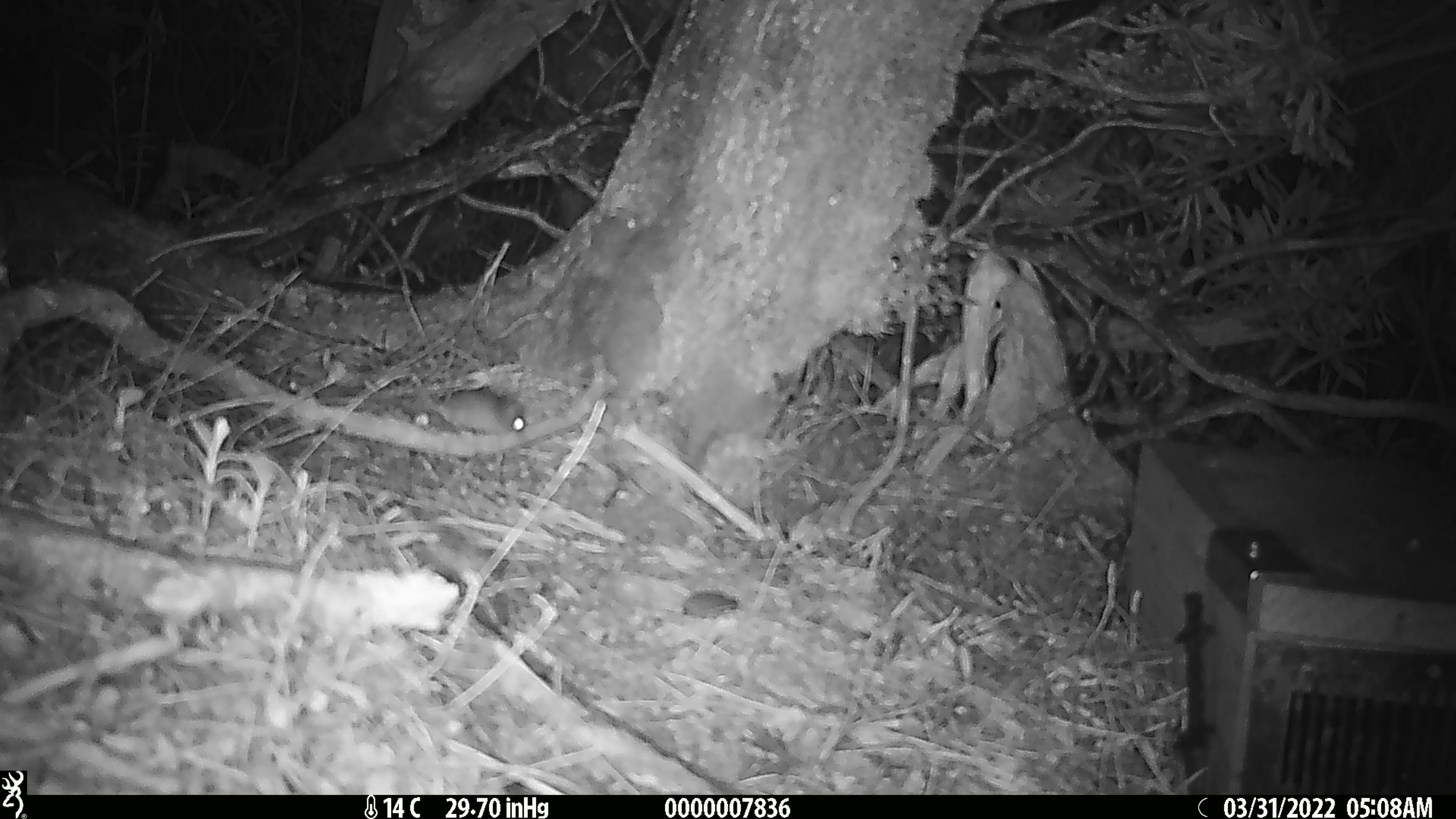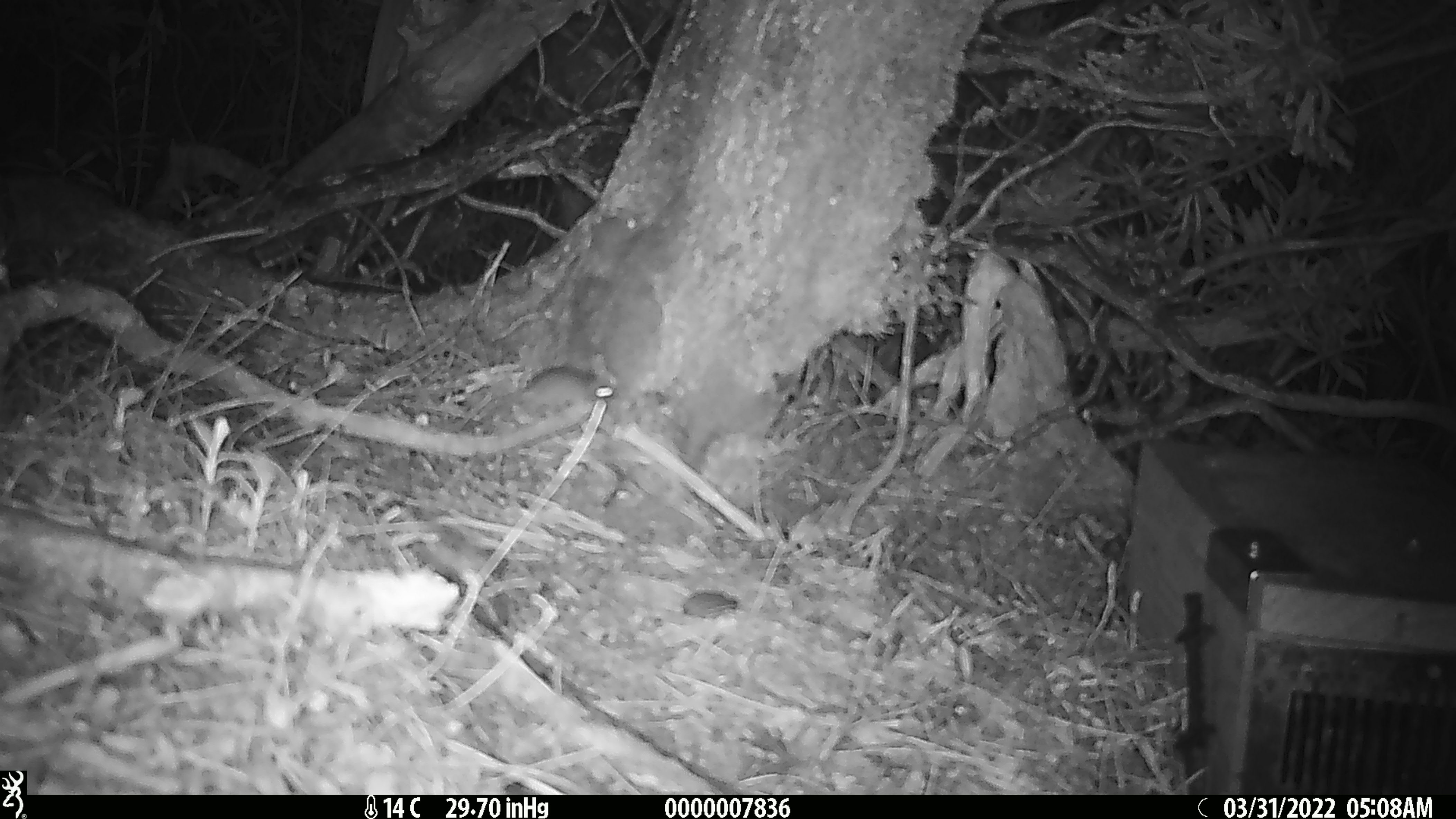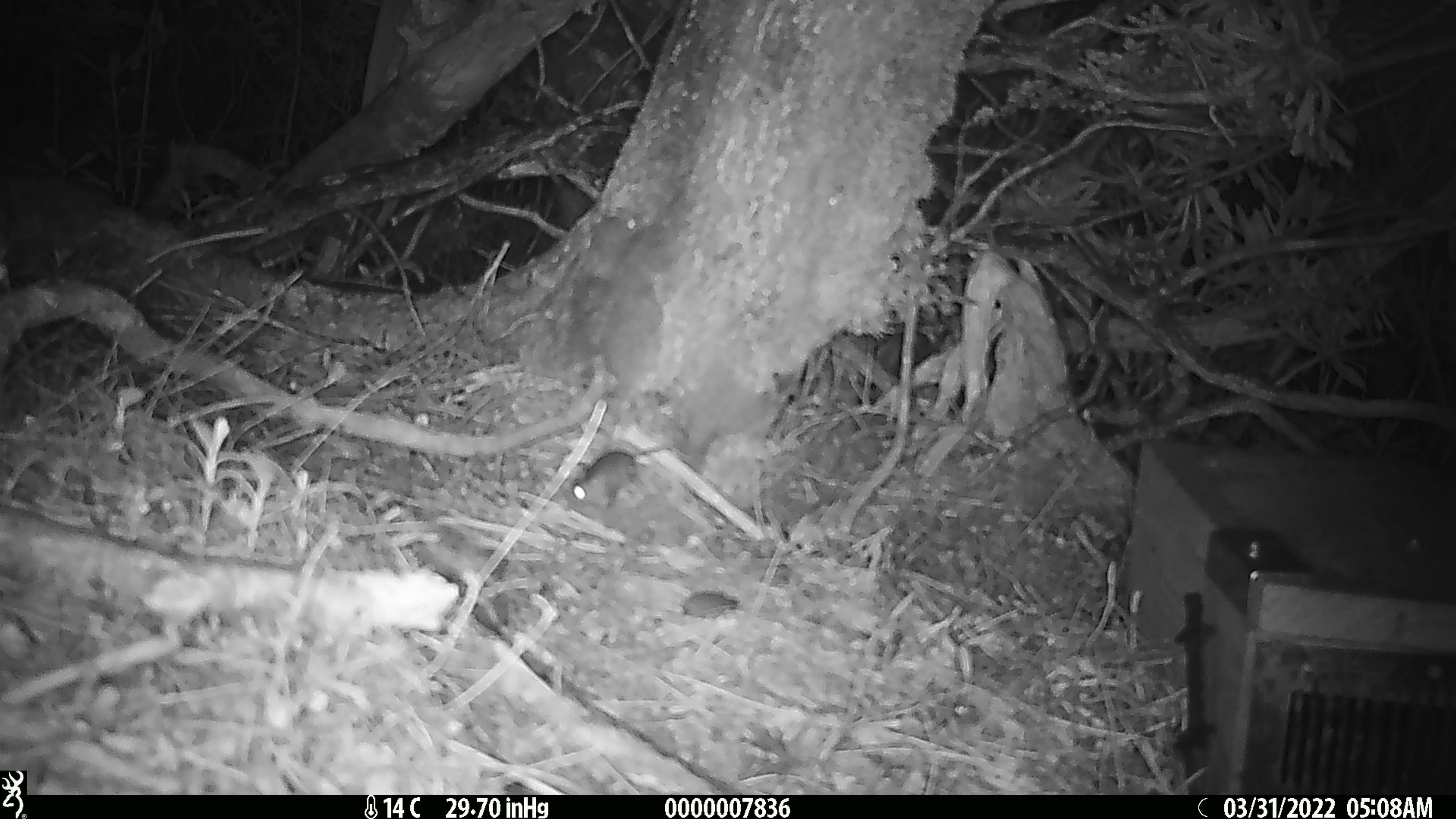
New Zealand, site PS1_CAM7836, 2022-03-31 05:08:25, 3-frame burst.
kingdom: Animalia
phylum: Chordata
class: Mammalia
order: Rodentia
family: Muridae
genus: Mus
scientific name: Mus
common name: mouse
Mouse (Mus).